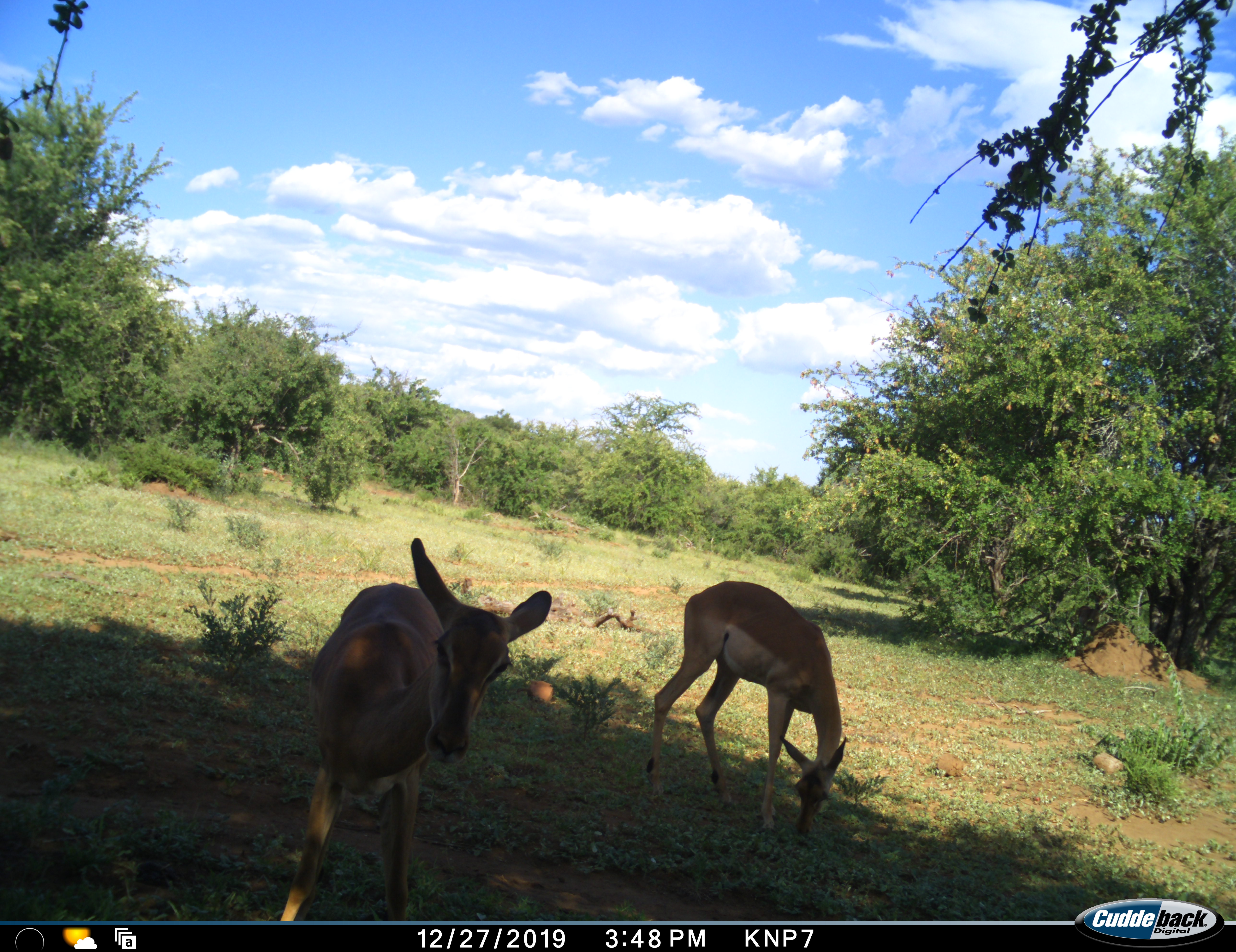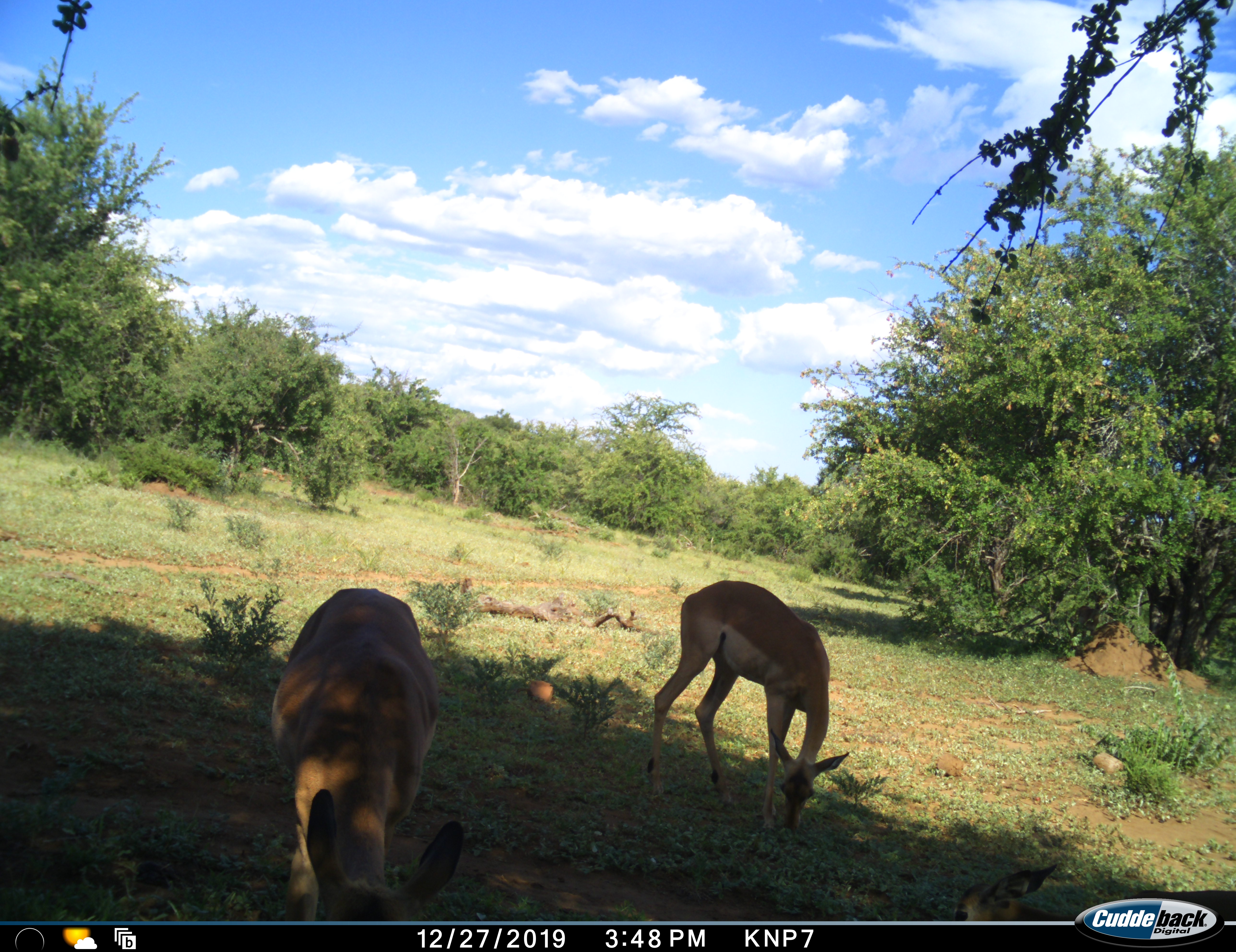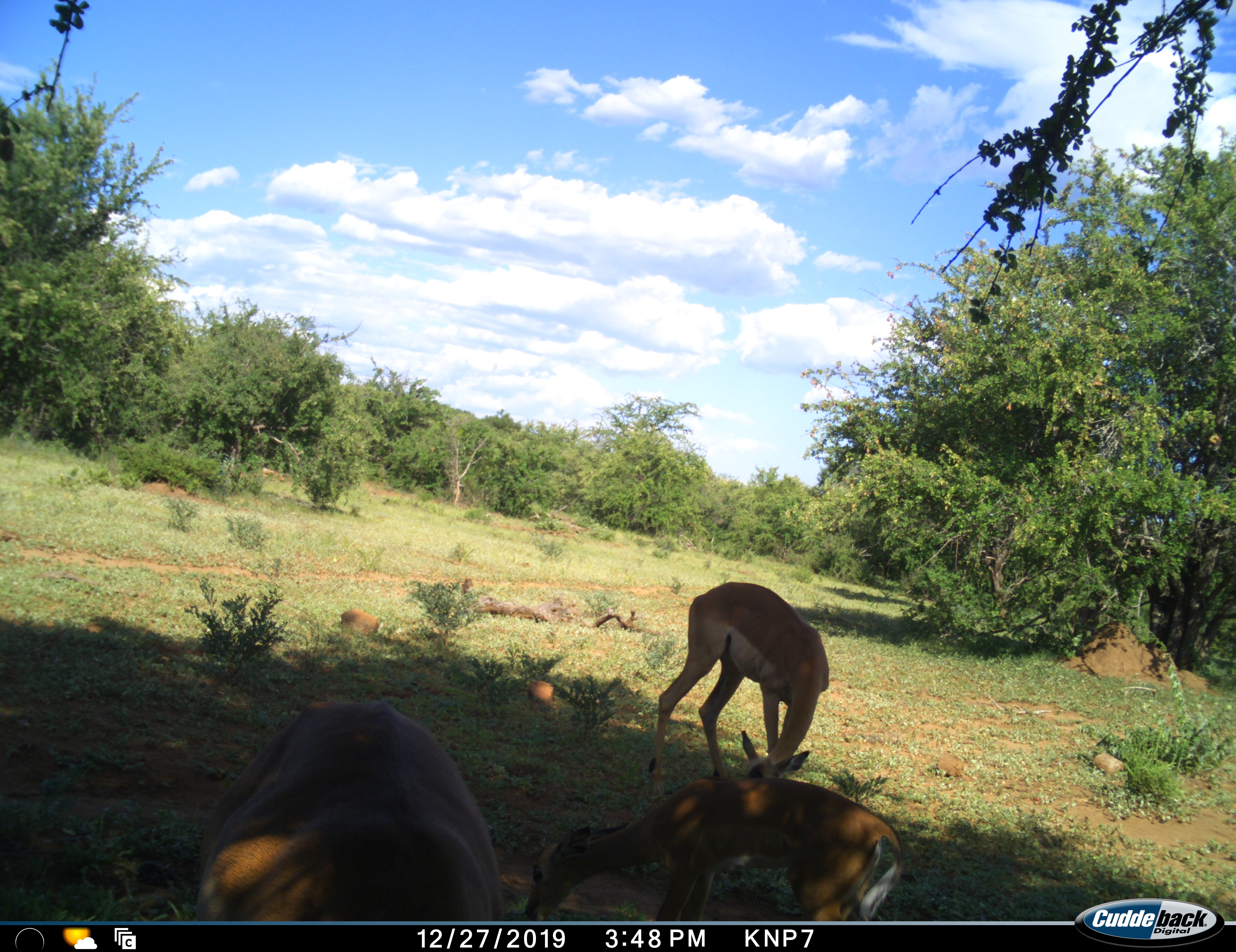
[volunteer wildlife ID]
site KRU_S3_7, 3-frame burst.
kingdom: Animalia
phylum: Chordata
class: Mammalia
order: Artiodactyla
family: Bovidae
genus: Aepyceros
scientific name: Aepyceros melampus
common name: impala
Impala (Aepyceros melampus), count 3. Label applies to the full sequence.